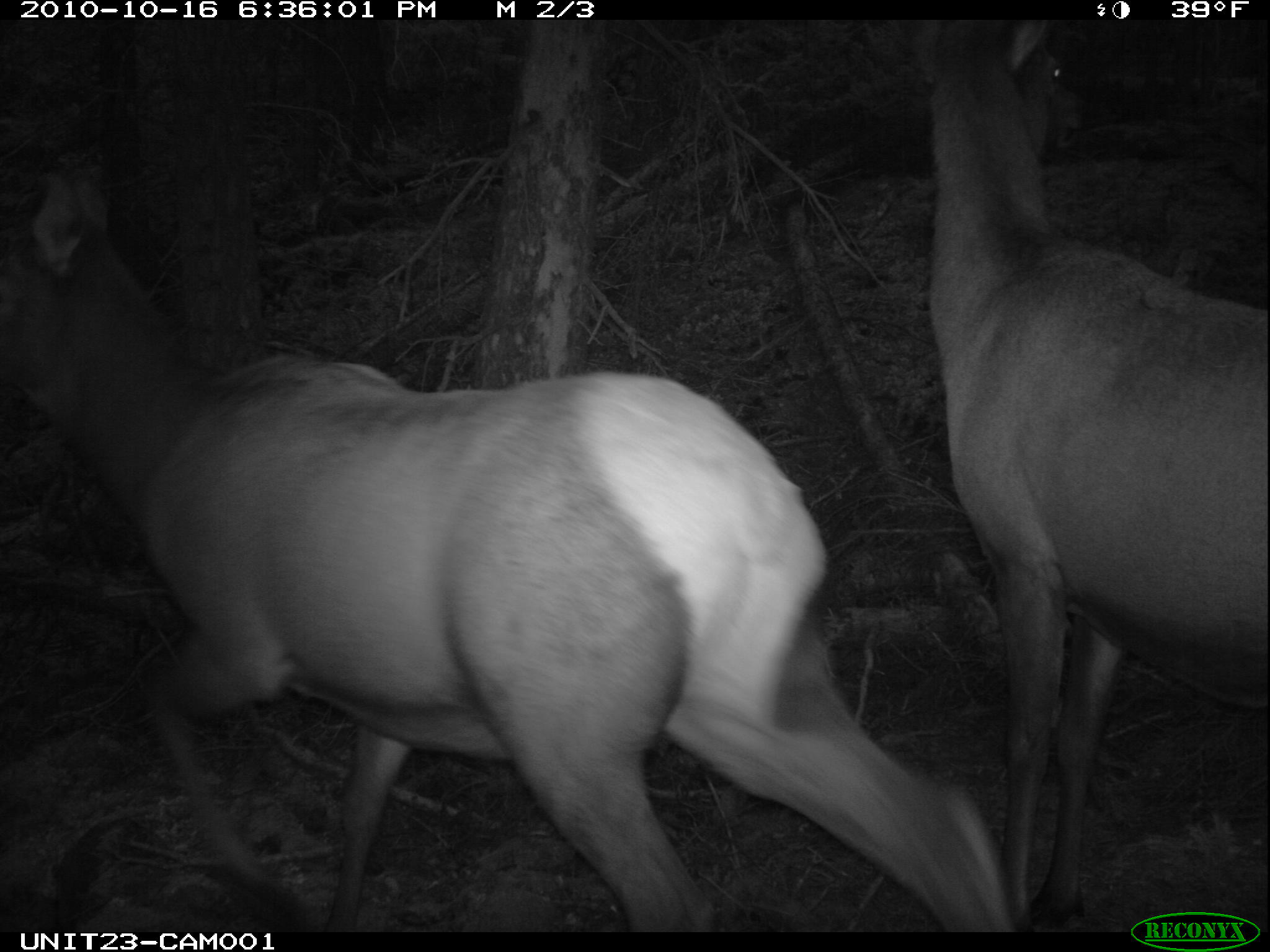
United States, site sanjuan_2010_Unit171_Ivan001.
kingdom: Animalia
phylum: Chordata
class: Mammalia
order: Artiodactyla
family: Cervidae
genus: Cervus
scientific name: Cervus elaphus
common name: red deer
Cervus elaphus (red deer).